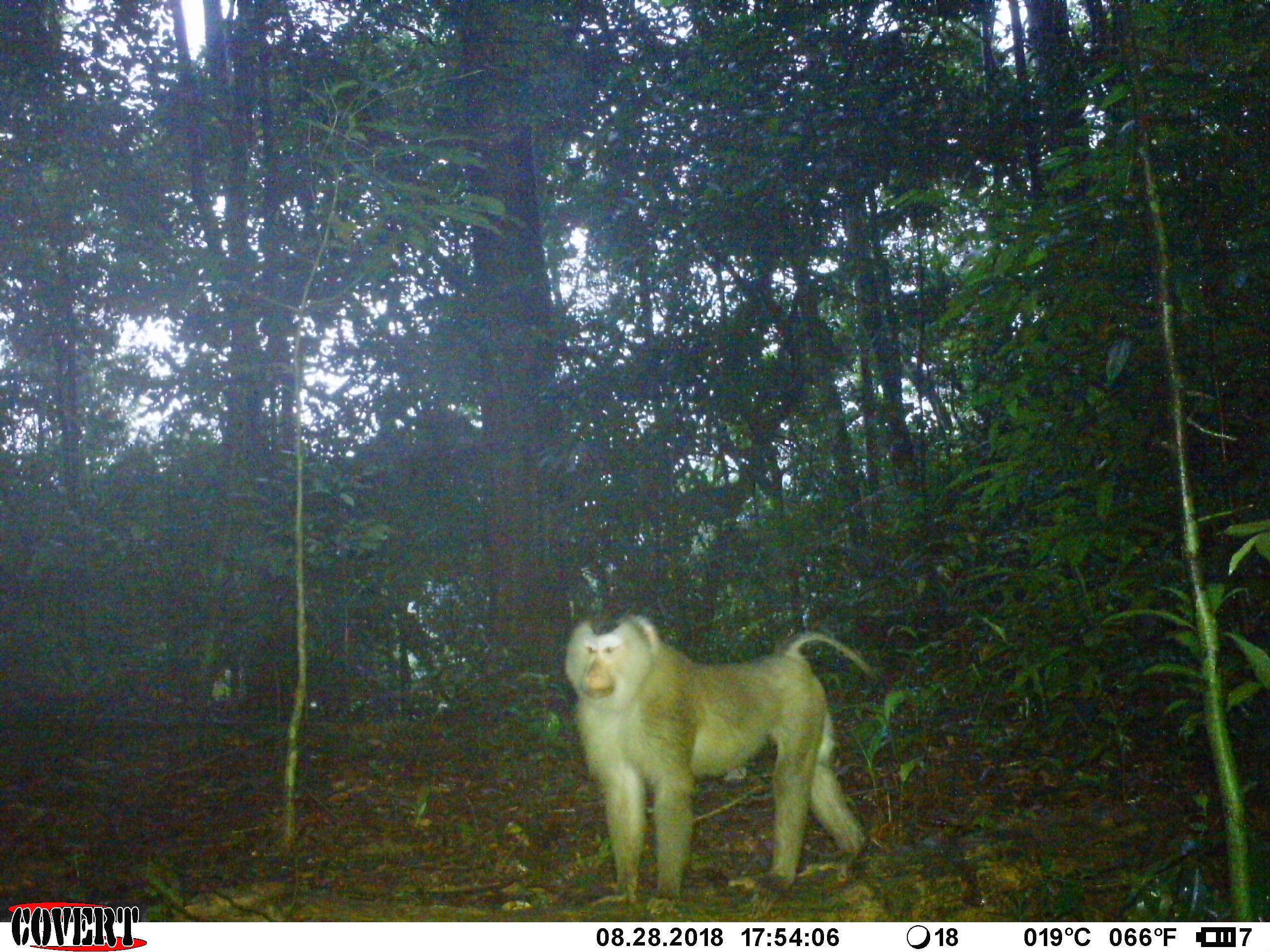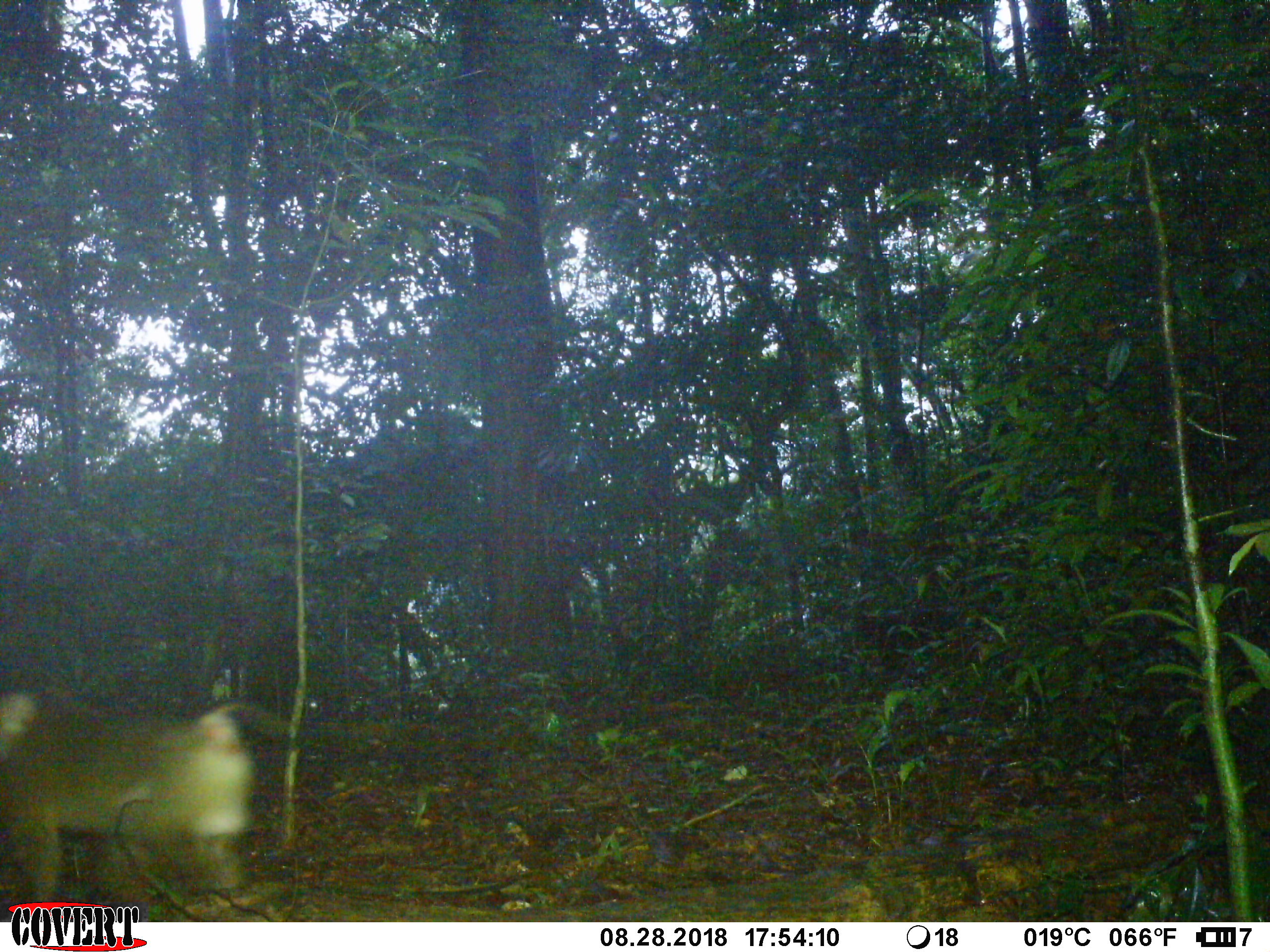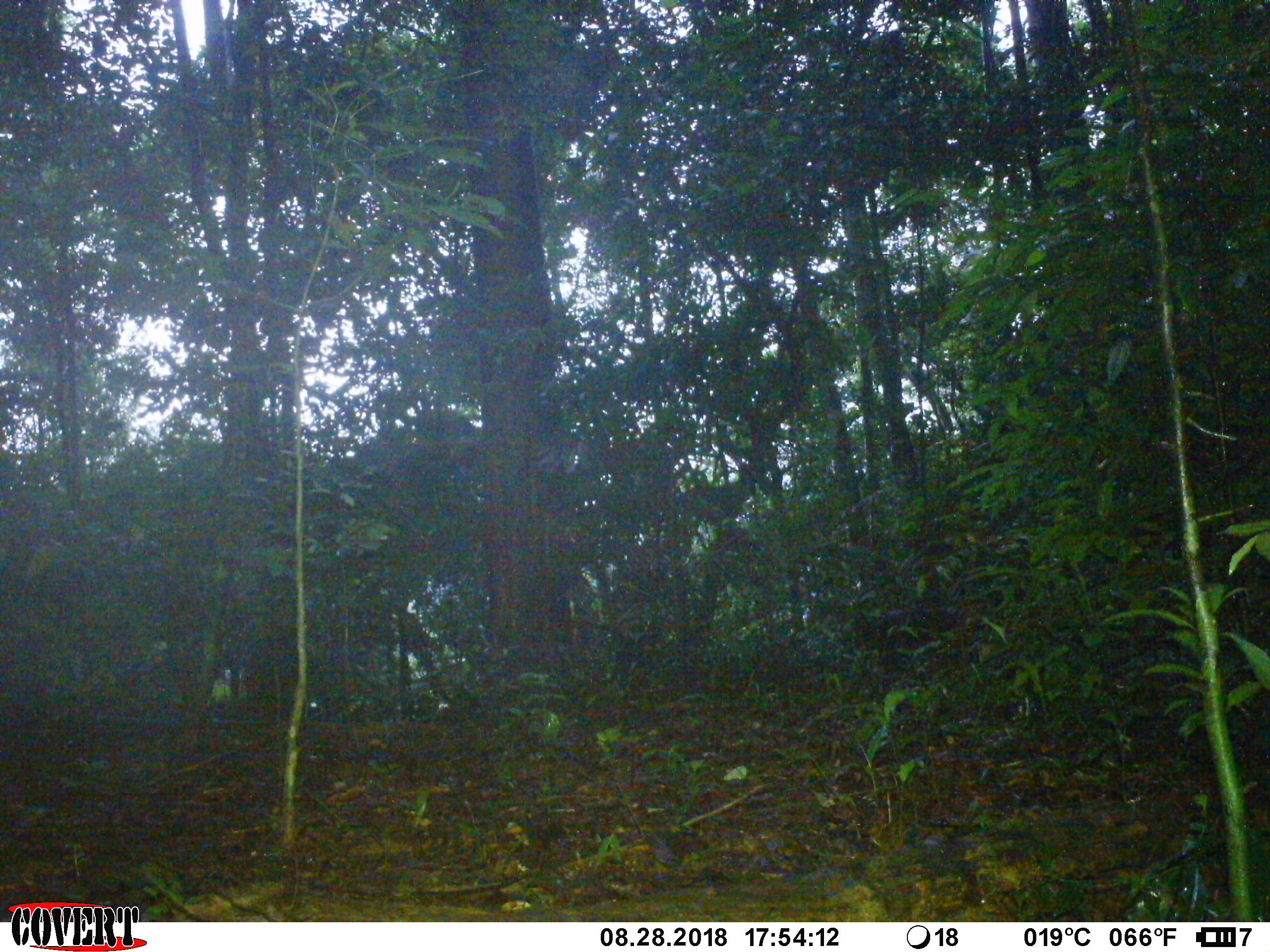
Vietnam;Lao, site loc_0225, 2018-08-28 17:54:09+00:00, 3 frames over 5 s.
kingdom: Animalia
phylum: Chordata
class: Mammalia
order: Primates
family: Cercopithecidae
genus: Macaca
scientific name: Macaca nemestrina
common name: pig-tailed macaque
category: pig tailed macaque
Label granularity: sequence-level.